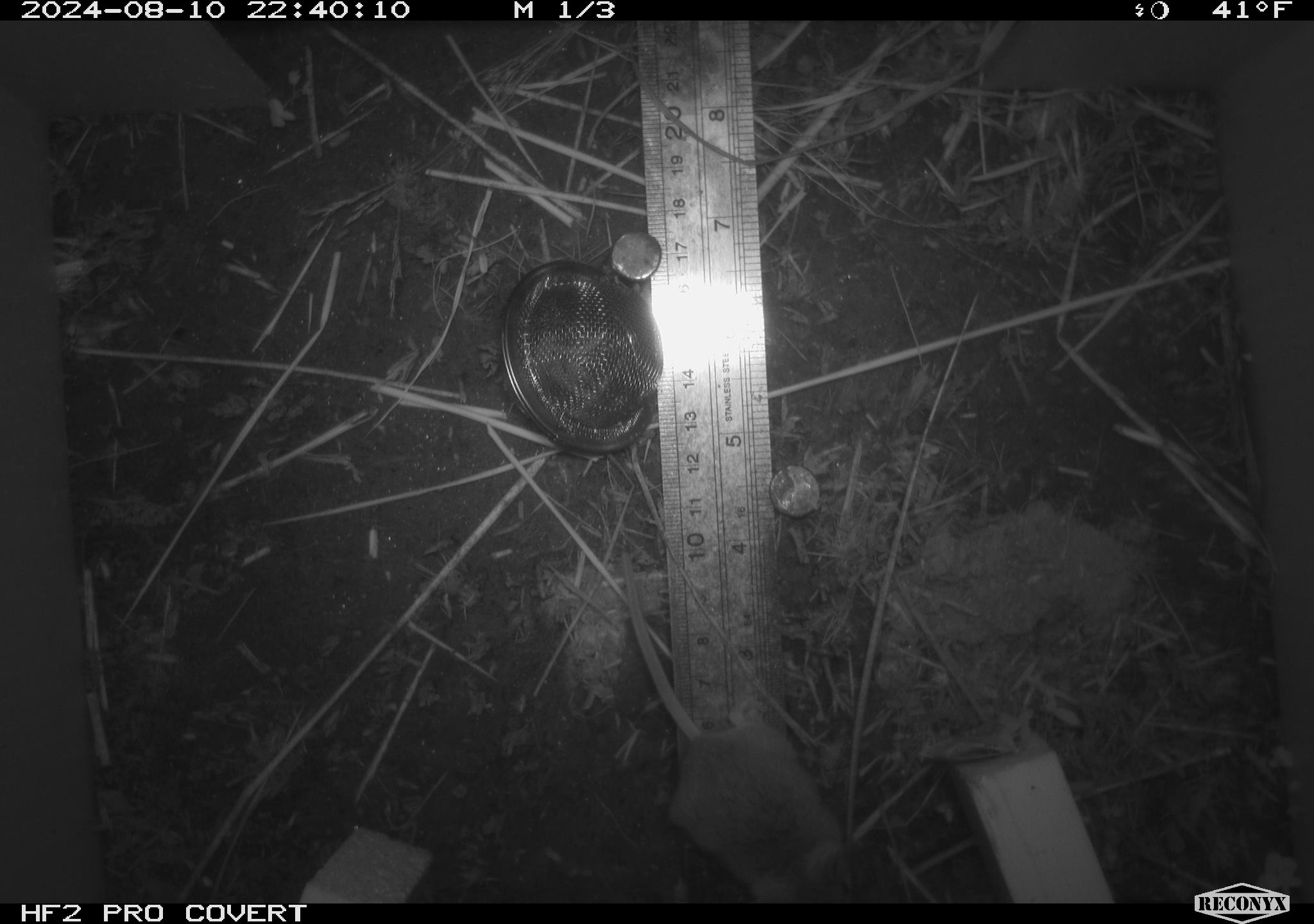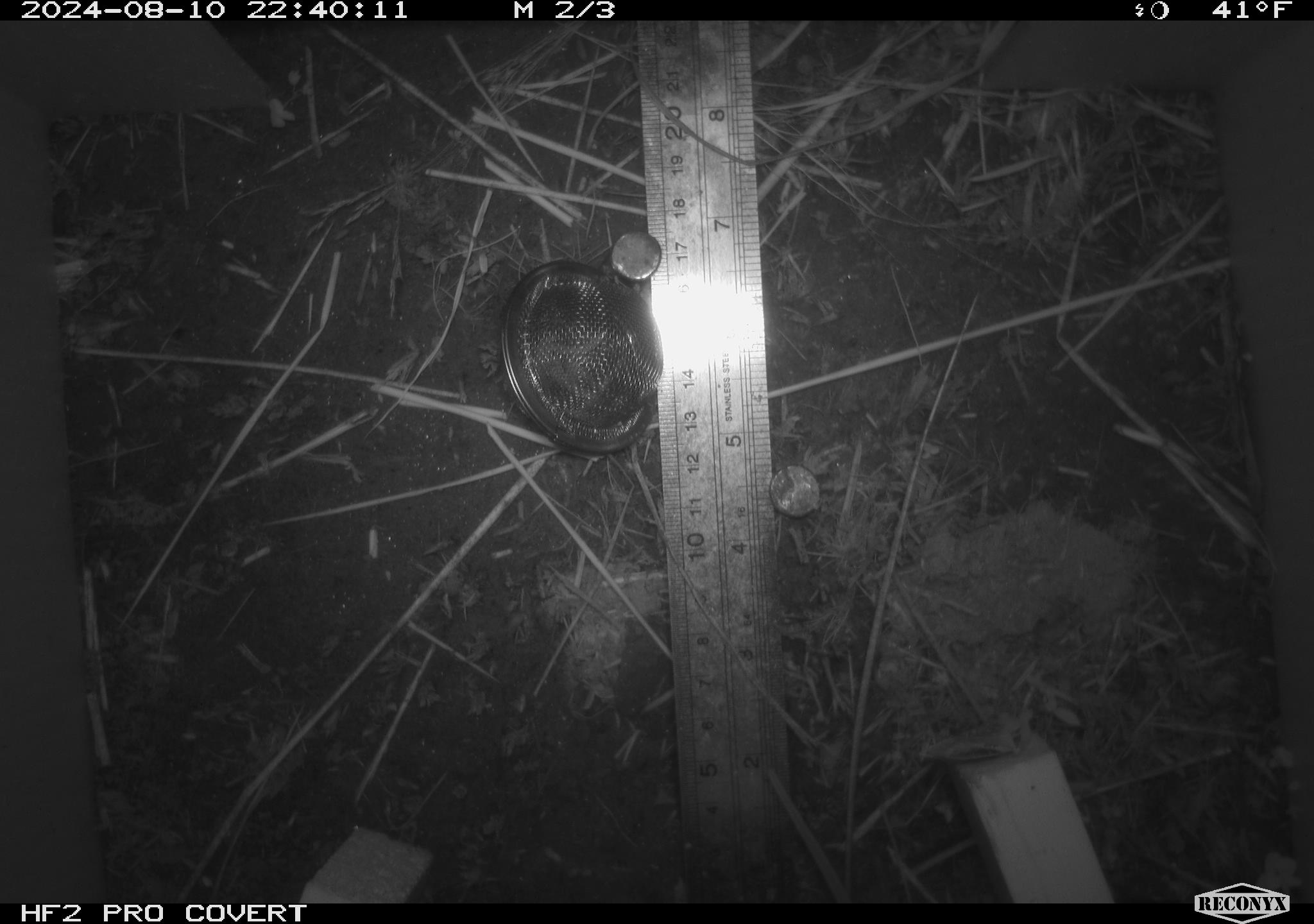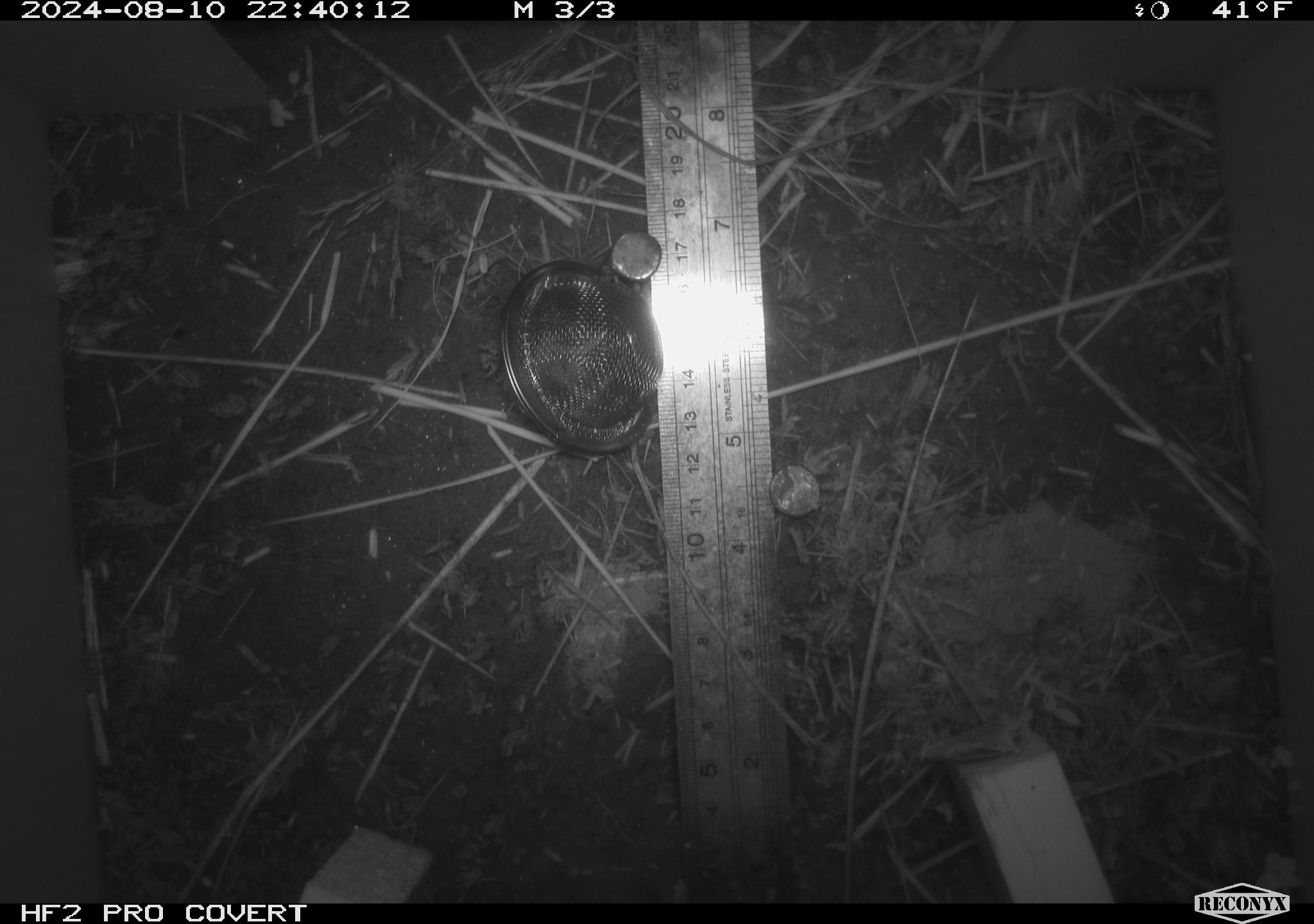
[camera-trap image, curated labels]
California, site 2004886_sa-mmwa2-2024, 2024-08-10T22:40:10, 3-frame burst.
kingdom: Animalia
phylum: Chordata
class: Mammalia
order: Rodentia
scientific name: Rodentia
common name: mouse species